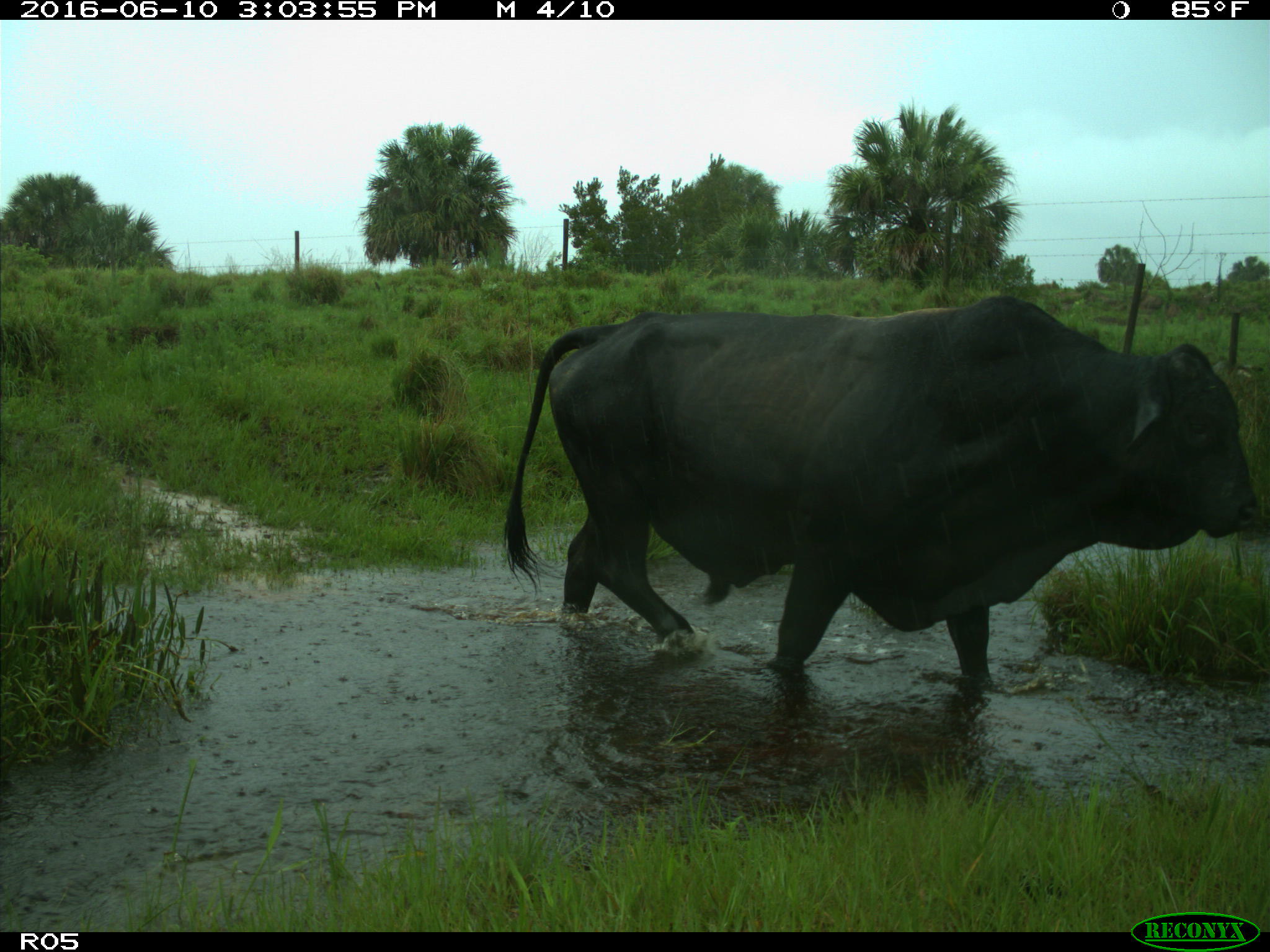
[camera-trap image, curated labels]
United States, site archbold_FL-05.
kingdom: Animalia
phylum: Chordata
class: Mammalia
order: Artiodactyla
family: Bovidae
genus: Bos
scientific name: Bos taurus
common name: domestic cow